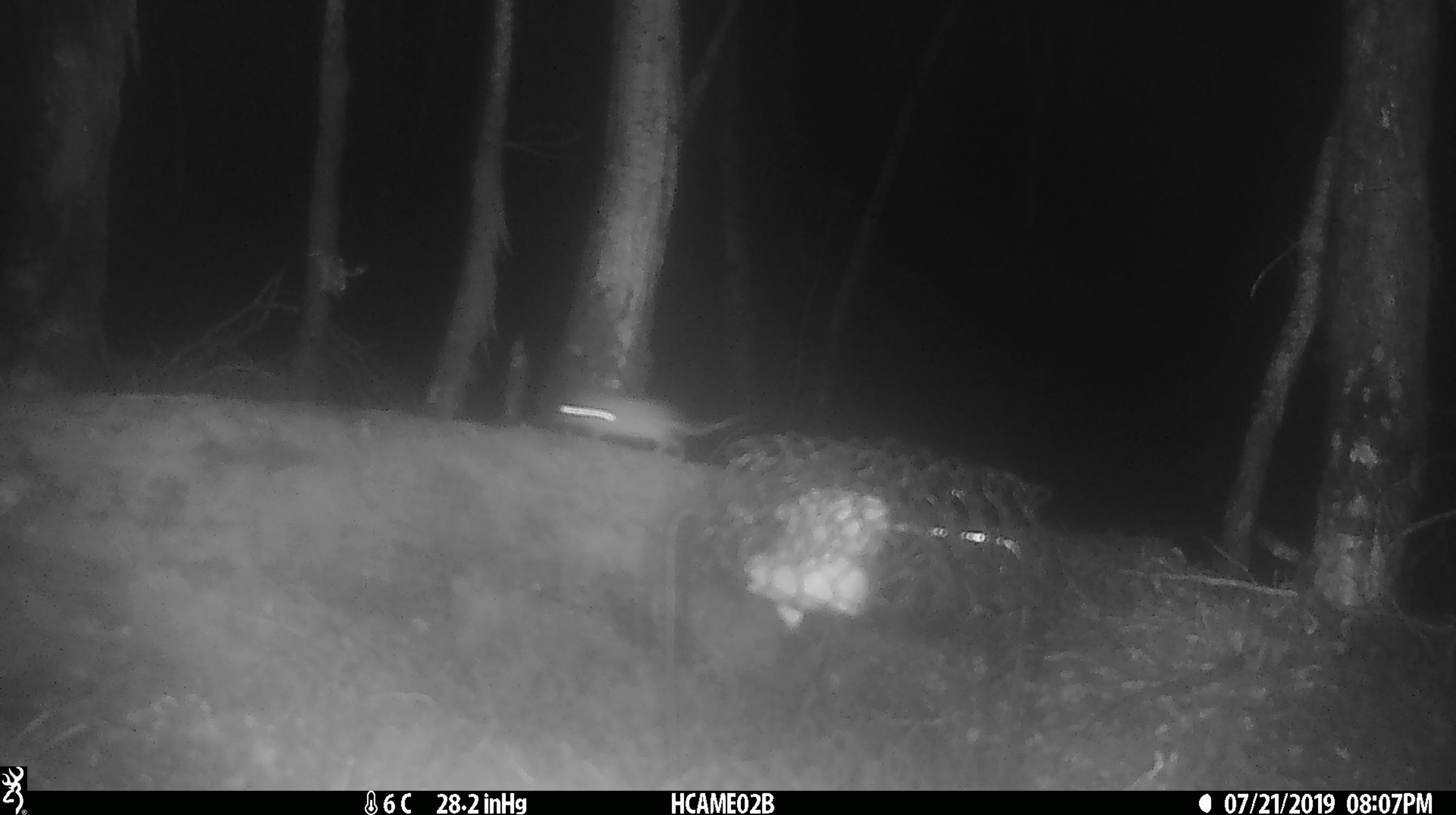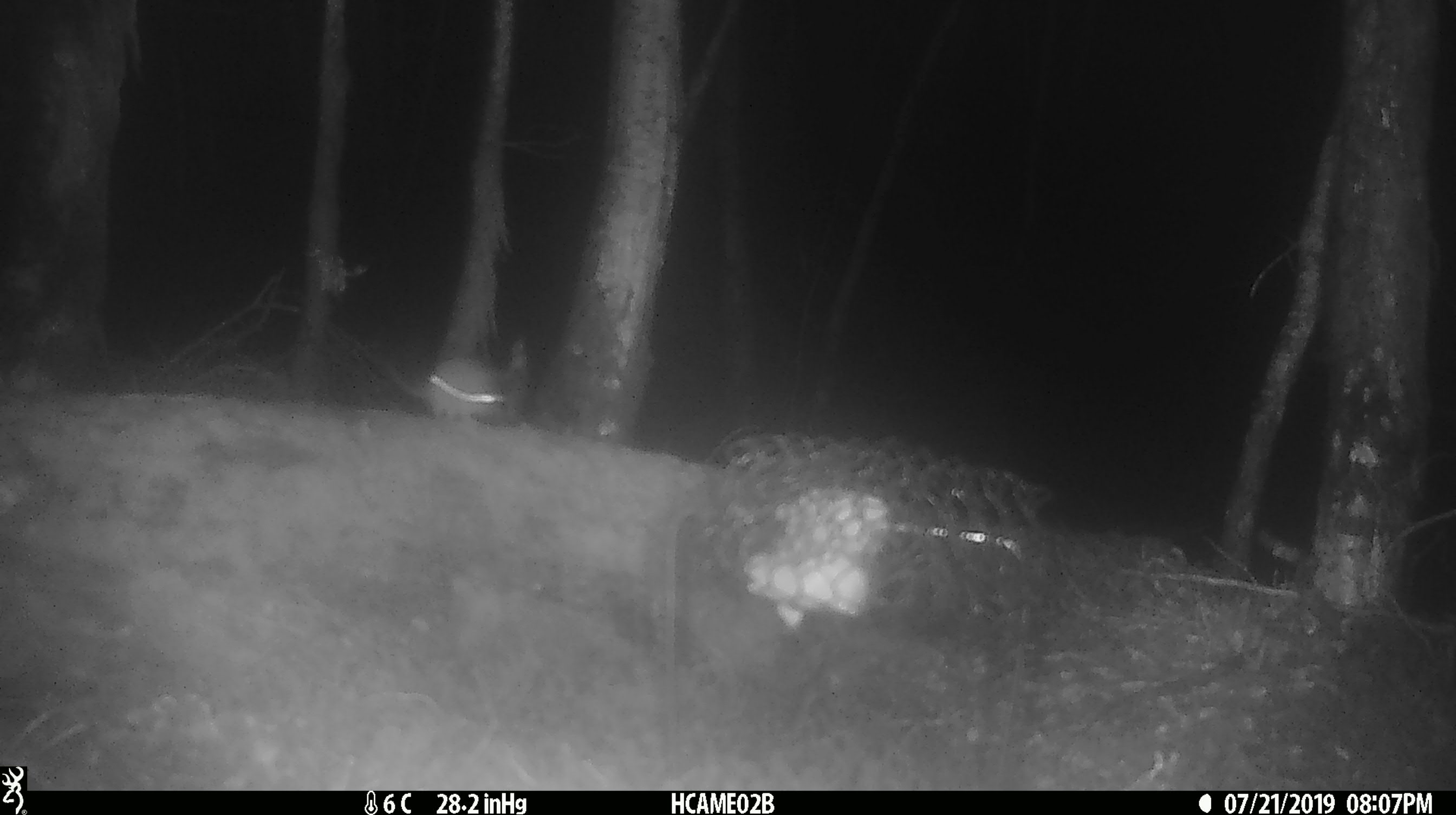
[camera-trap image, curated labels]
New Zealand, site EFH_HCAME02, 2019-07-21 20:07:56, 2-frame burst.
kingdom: Animalia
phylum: Chordata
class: Mammalia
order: Rodentia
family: Muridae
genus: Mus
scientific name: Mus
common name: mouse